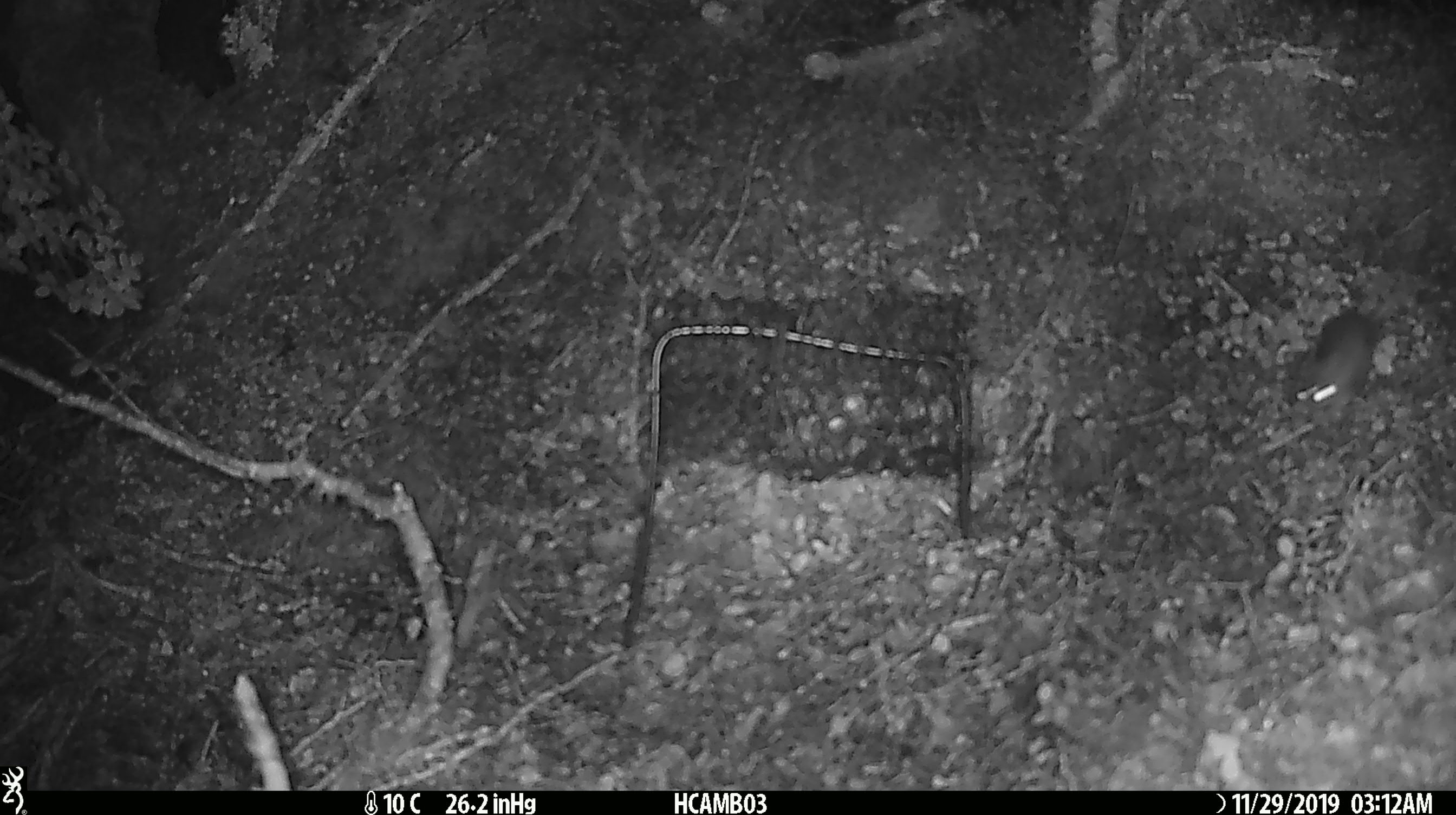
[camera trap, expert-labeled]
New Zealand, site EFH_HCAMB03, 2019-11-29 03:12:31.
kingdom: Animalia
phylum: Chordata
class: Mammalia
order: Rodentia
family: Muridae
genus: Mus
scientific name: Mus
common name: mouse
Mouse (Mus).